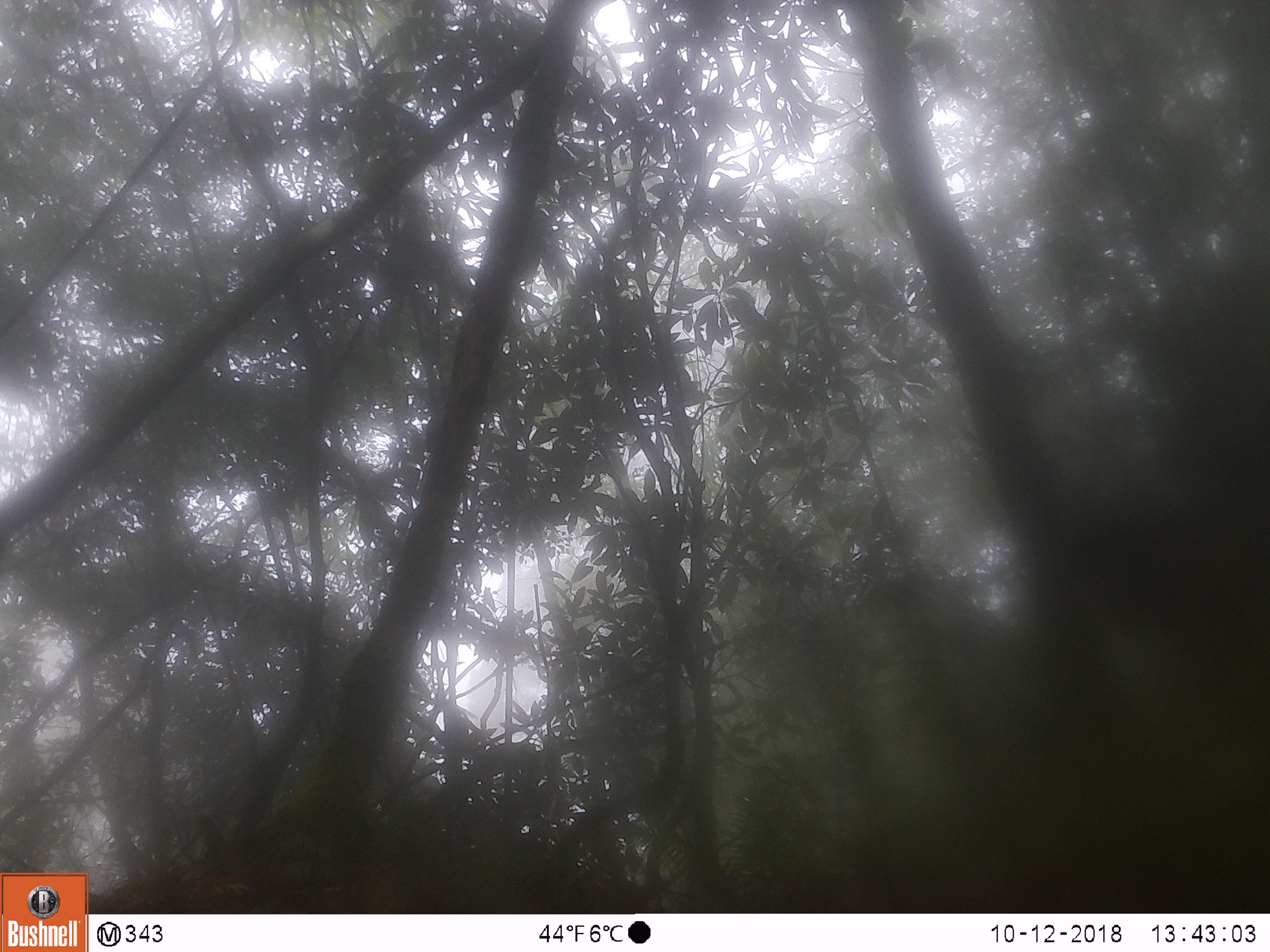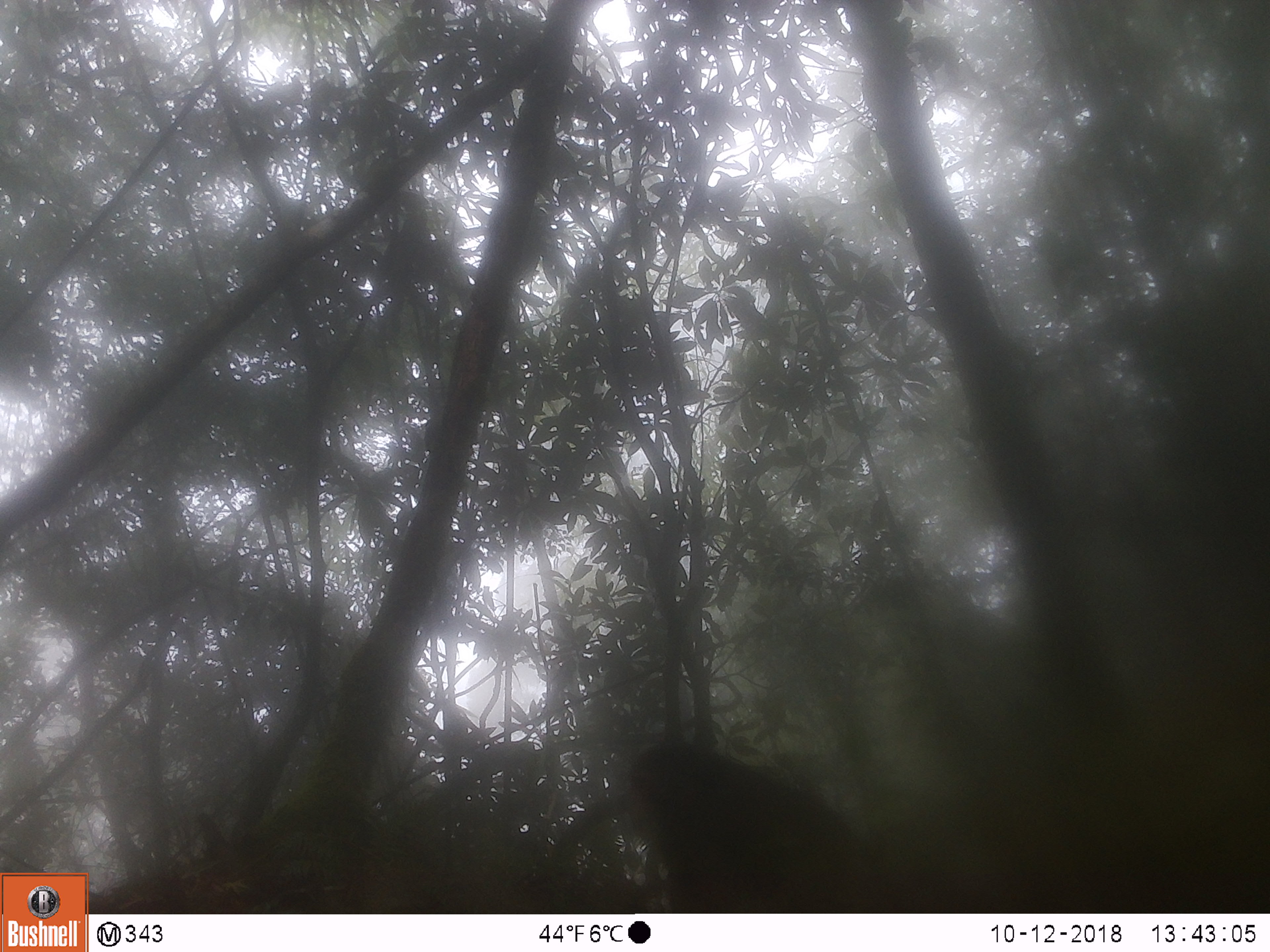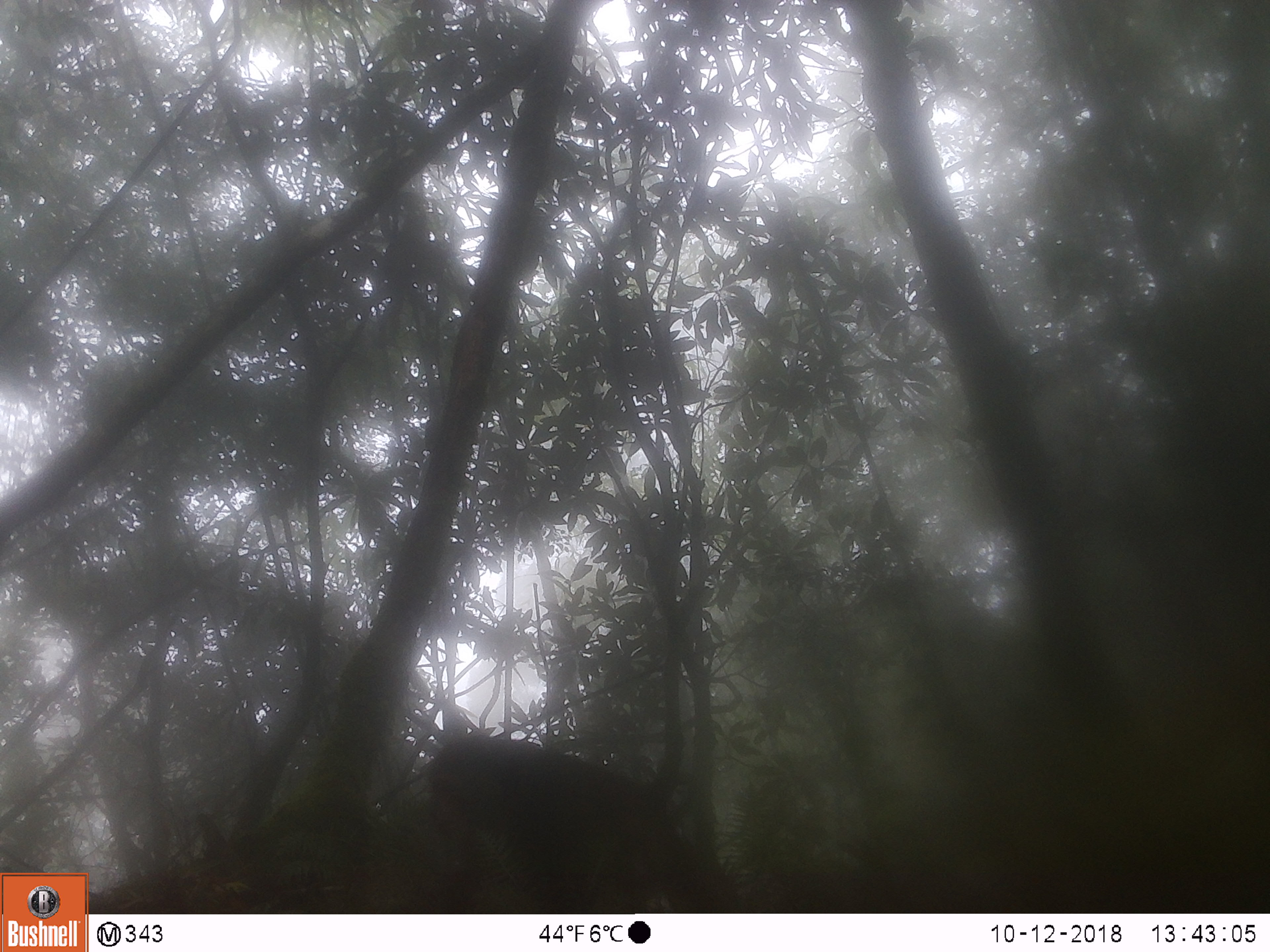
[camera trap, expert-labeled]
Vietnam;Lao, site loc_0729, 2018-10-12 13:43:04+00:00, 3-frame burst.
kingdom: Animalia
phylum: Chordata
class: Mammalia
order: Primates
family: Cercopithecidae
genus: Macaca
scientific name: Macaca arctoides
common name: stump-tailed macaque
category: stump tailed macaque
Stump tailed macaque (stump-tailed macaque) (Macaca arctoides). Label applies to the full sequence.